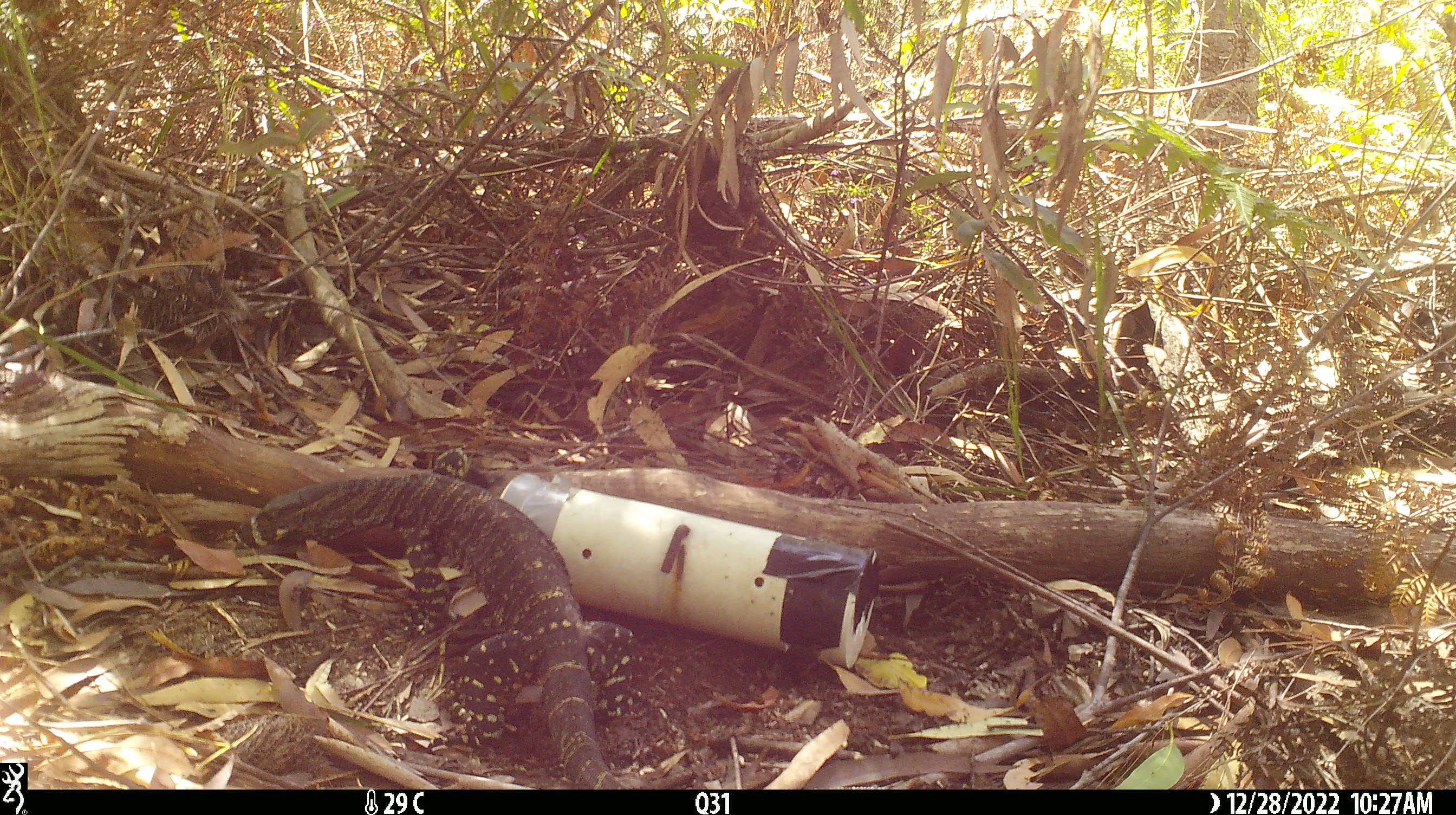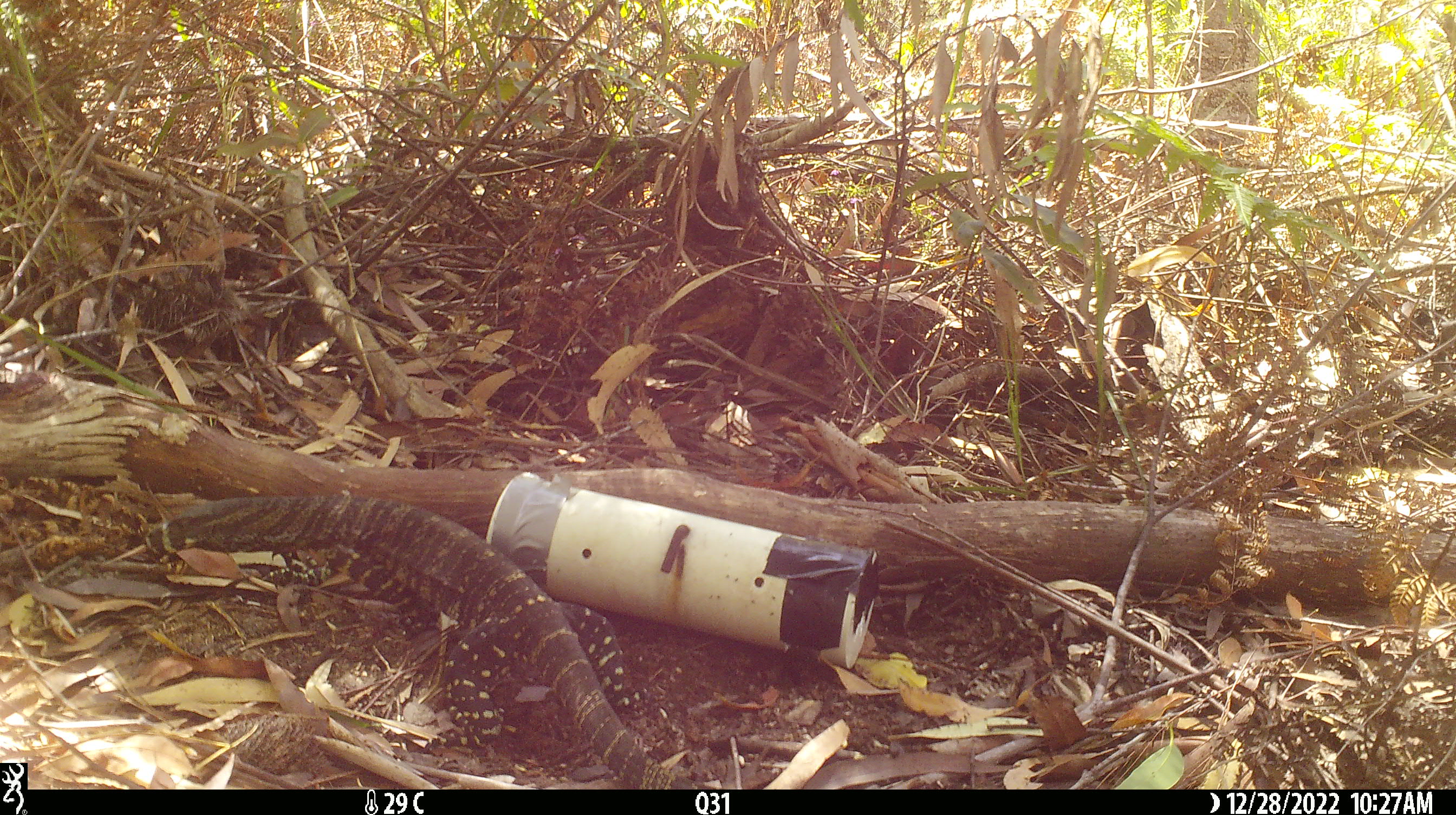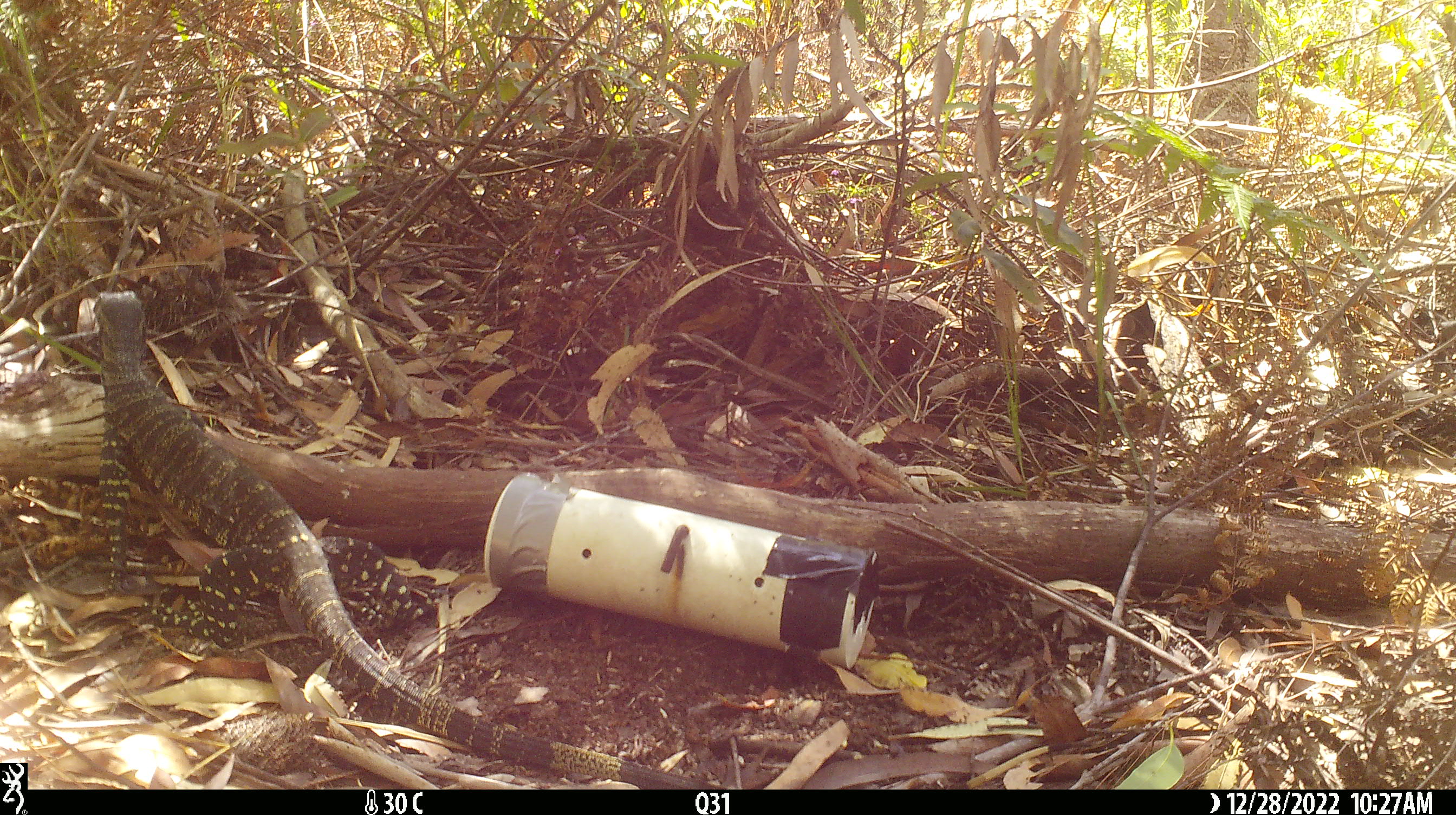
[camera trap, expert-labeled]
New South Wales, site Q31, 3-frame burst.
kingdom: Animalia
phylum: Chordata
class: Reptilia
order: Squamata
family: Varanidae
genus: Varanus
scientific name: Varanus varius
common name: lace monitor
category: goanna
Goanna (lace monitor) (Varanus varius).